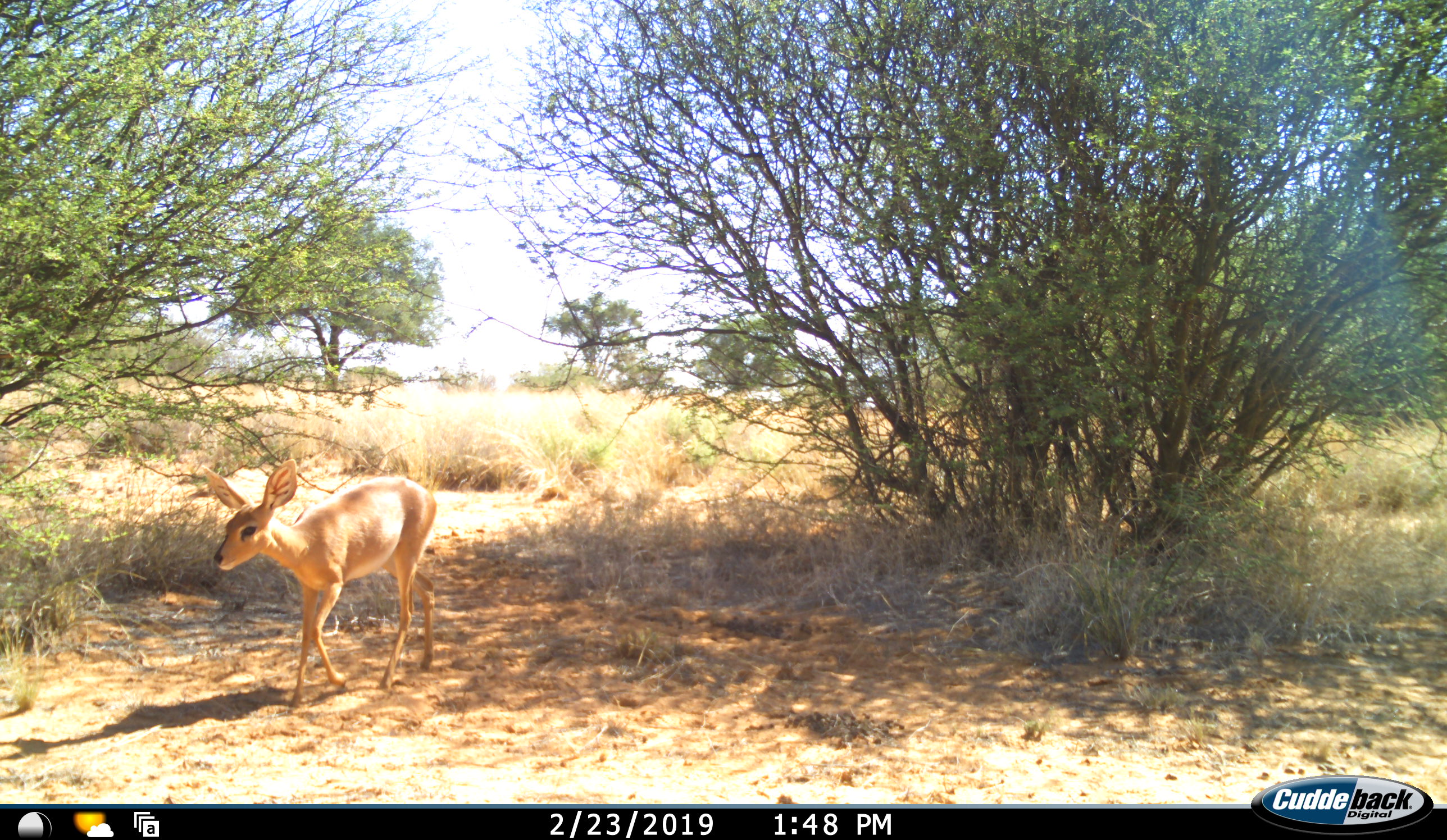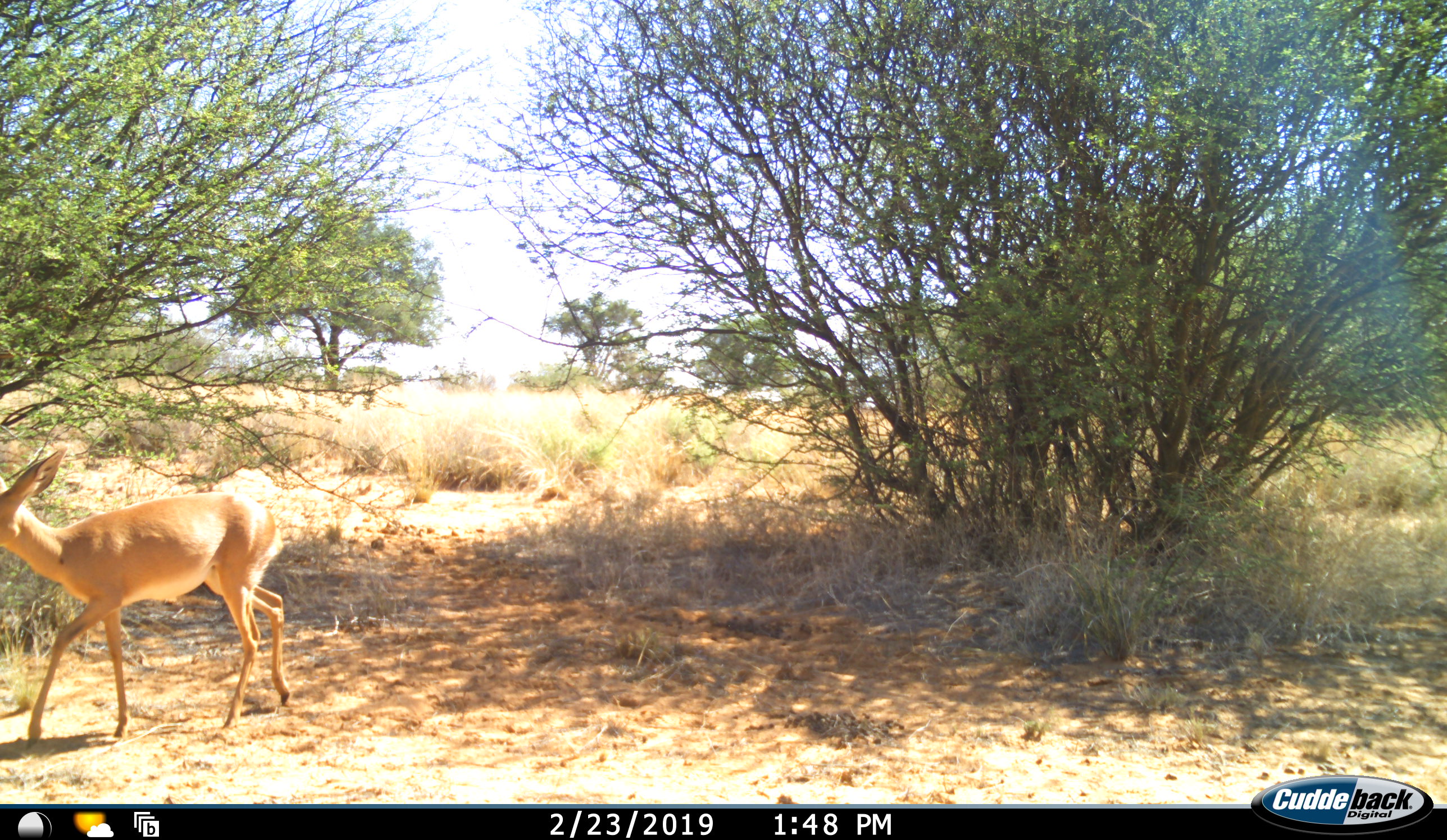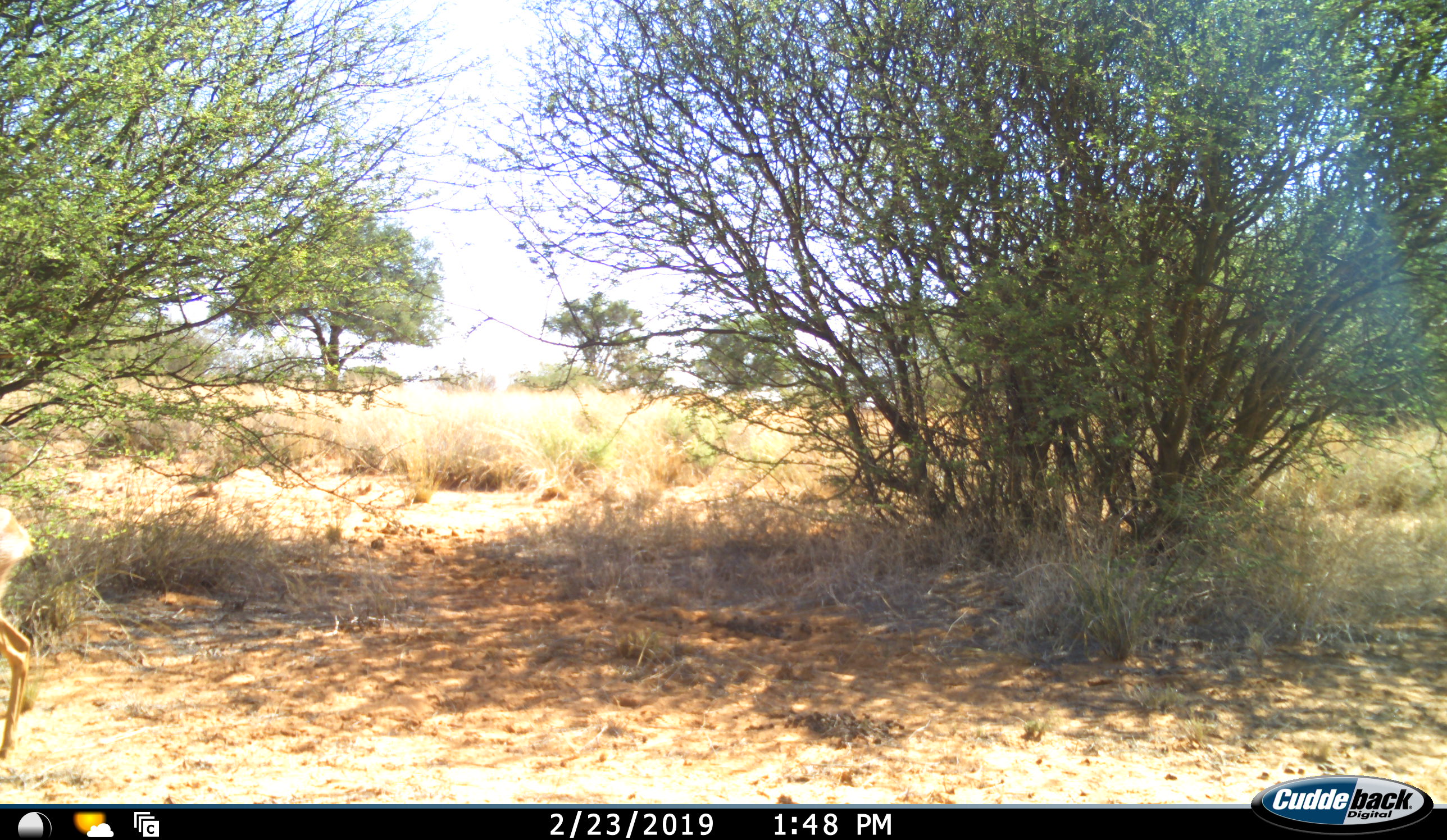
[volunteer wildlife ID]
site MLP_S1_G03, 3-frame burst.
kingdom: Animalia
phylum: Chordata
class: Mammalia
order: Artiodactyla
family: Bovidae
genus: Raphicerus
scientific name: Raphicerus campestris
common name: steenbok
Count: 1.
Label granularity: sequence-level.